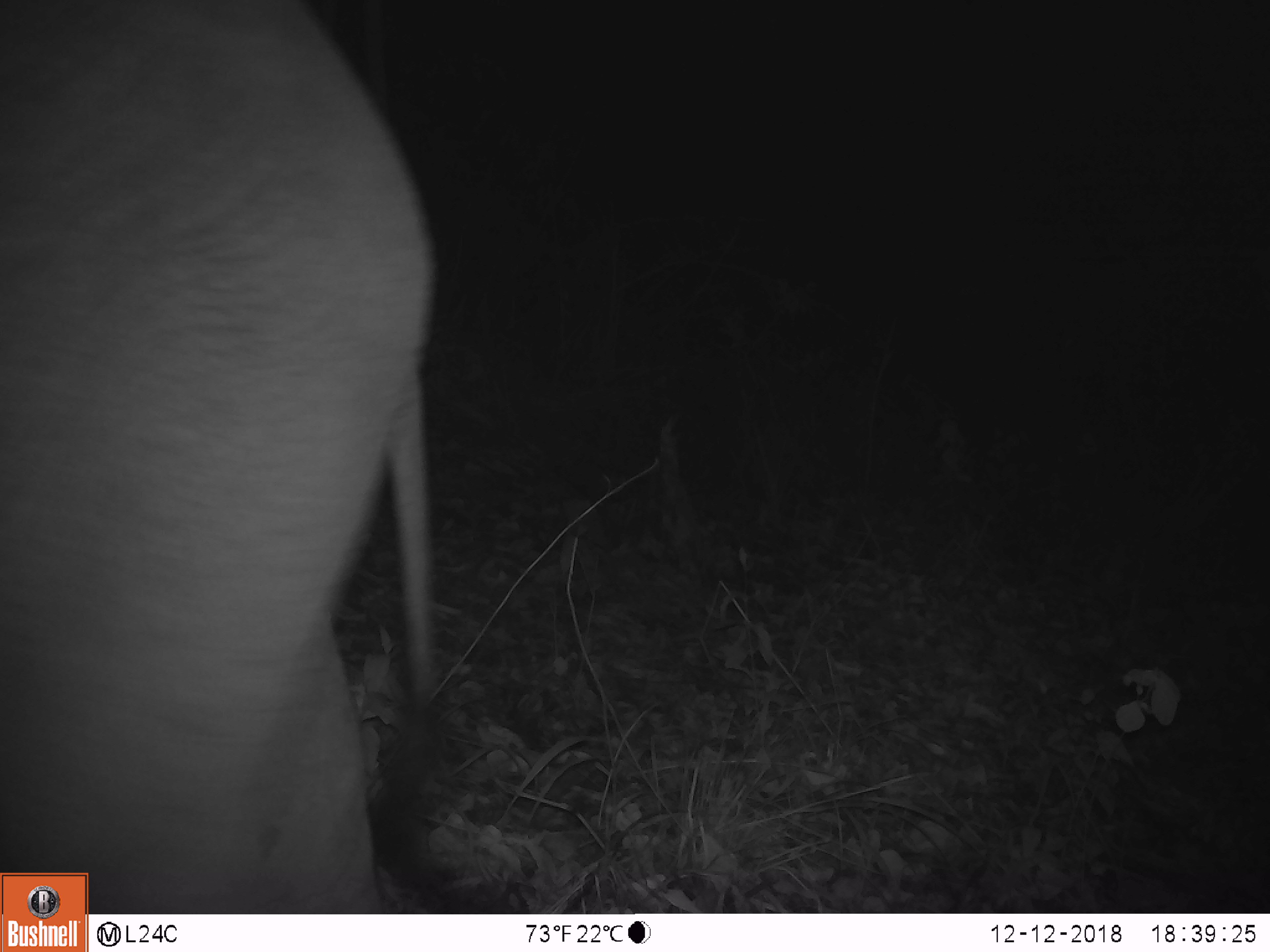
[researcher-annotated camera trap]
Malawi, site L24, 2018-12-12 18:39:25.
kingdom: Animalia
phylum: Chordata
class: Mammalia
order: Proboscidea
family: Elephantidae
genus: Loxodonta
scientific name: Loxodonta africana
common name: african savanna elephant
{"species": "african savanna elephant (Loxodonta africana)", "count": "1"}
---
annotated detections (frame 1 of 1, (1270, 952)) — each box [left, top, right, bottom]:
african savanna elephant: [0, 0, 457, 868]